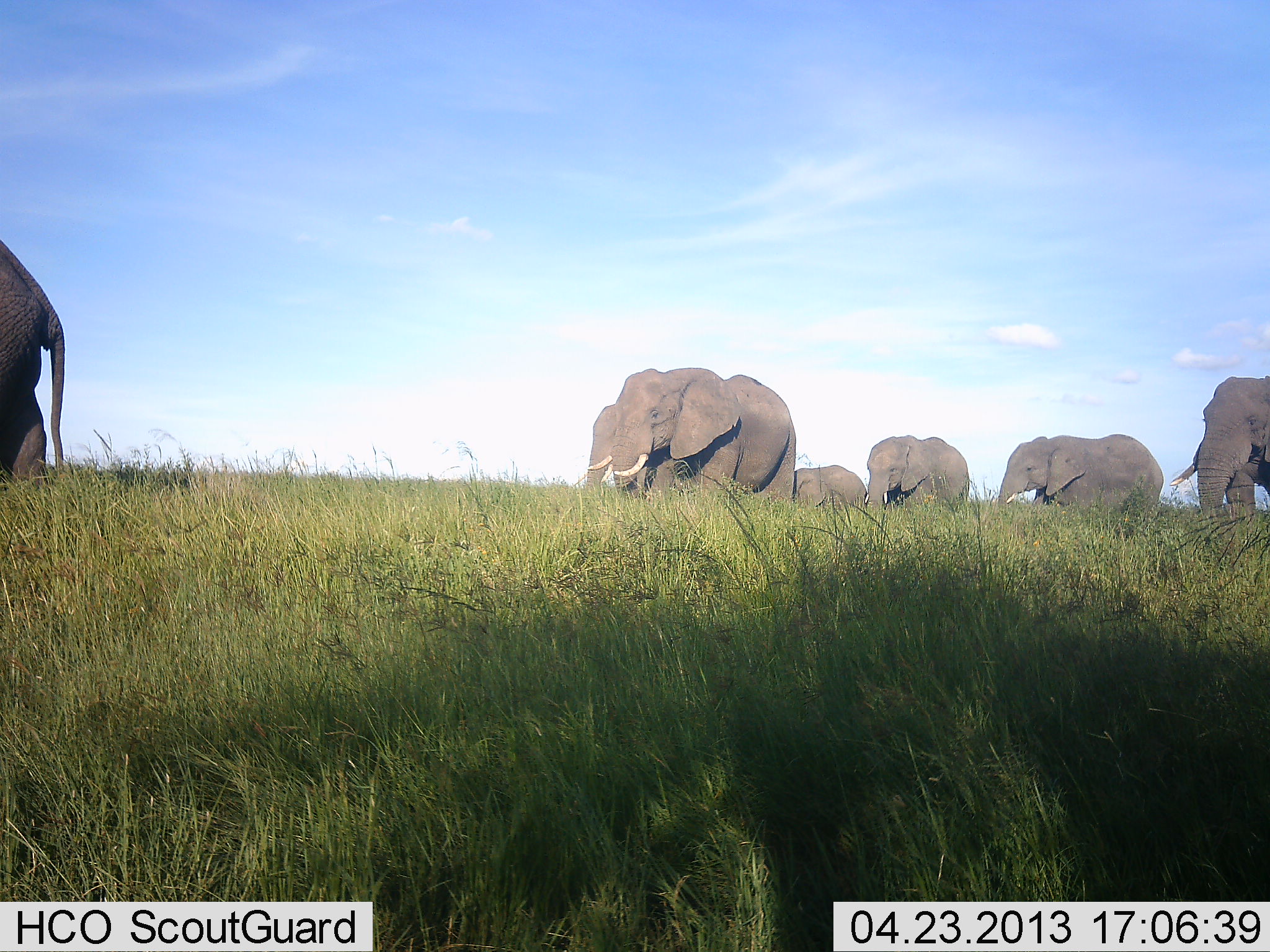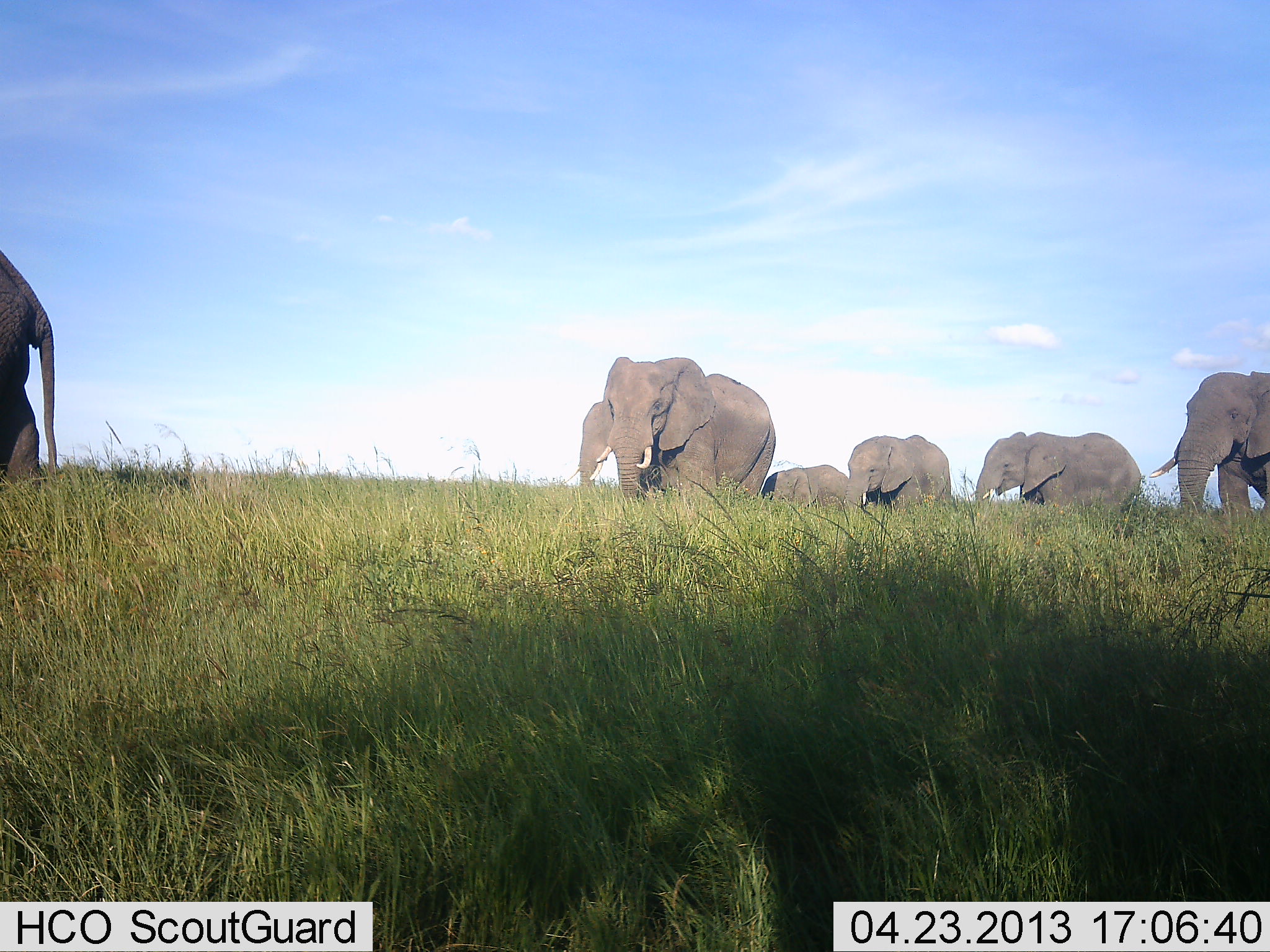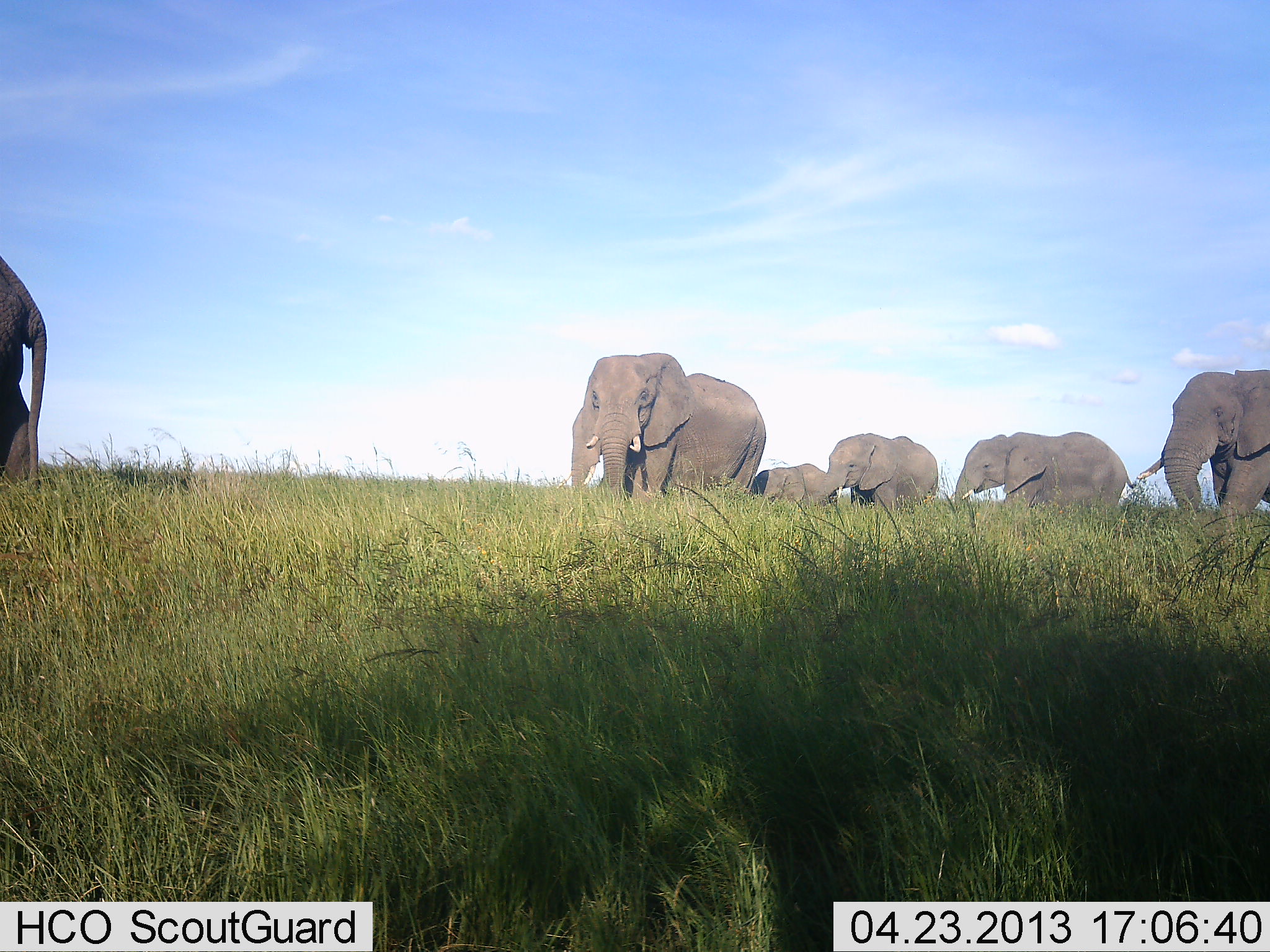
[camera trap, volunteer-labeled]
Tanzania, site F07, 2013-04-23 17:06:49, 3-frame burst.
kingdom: Animalia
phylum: Chordata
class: Mammalia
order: Proboscidea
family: Elephantidae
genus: Loxodonta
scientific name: Loxodonta africana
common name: african bush elephant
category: elephant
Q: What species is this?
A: Elephant (african bush elephant) (Loxodonta africana).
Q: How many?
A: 7.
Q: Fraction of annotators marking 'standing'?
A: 0%.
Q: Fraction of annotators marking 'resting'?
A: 0%.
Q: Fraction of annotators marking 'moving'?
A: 100%.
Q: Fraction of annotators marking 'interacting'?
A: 0%.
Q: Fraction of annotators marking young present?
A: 50%.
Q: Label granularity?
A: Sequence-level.